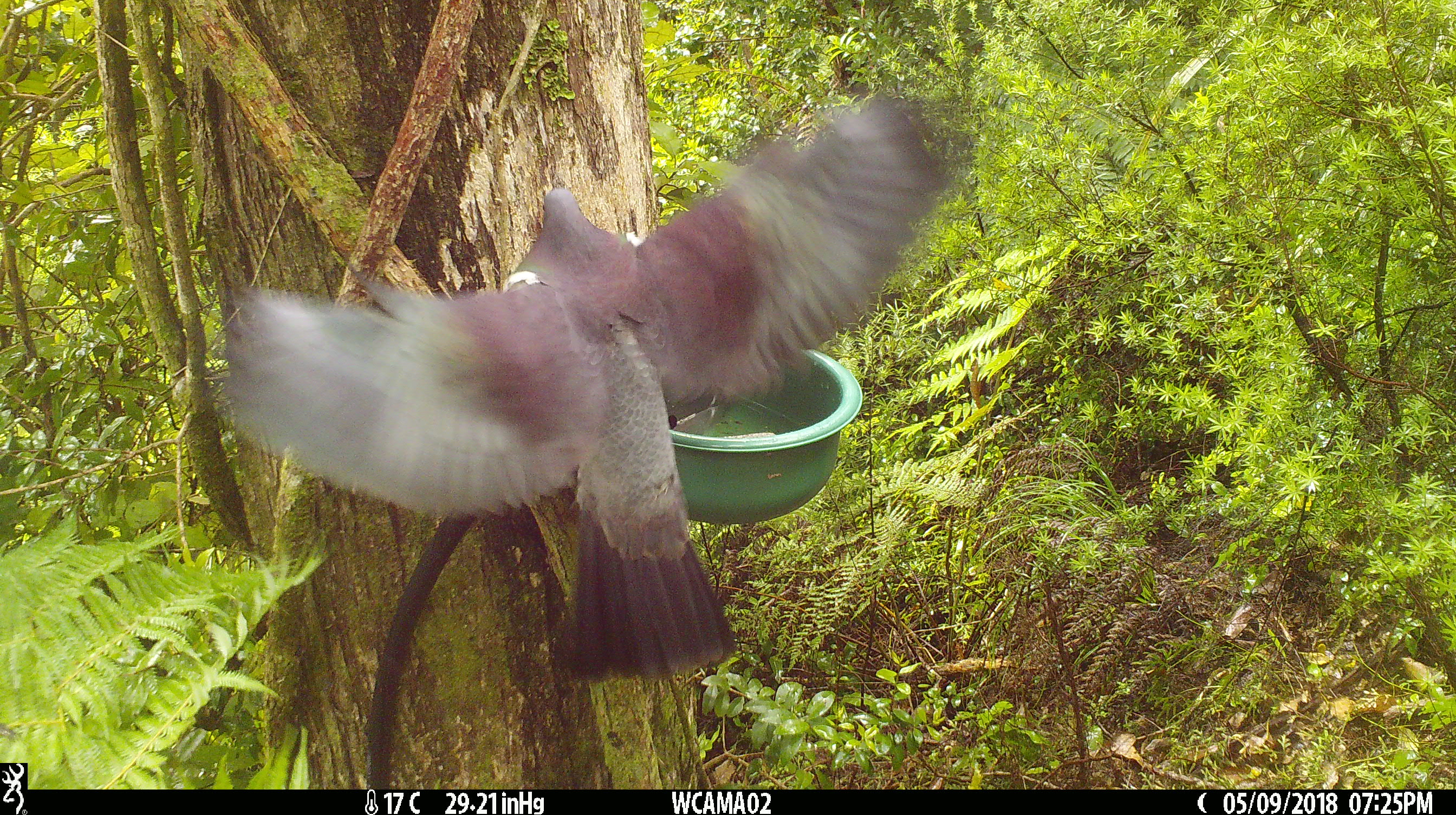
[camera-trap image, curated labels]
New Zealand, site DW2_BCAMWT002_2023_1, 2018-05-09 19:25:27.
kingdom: Animalia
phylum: Chordata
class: Aves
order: Columbiformes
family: Columbidae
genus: Hemiphaga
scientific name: Hemiphaga novaeseelandiae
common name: new zealand pigeon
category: kereru